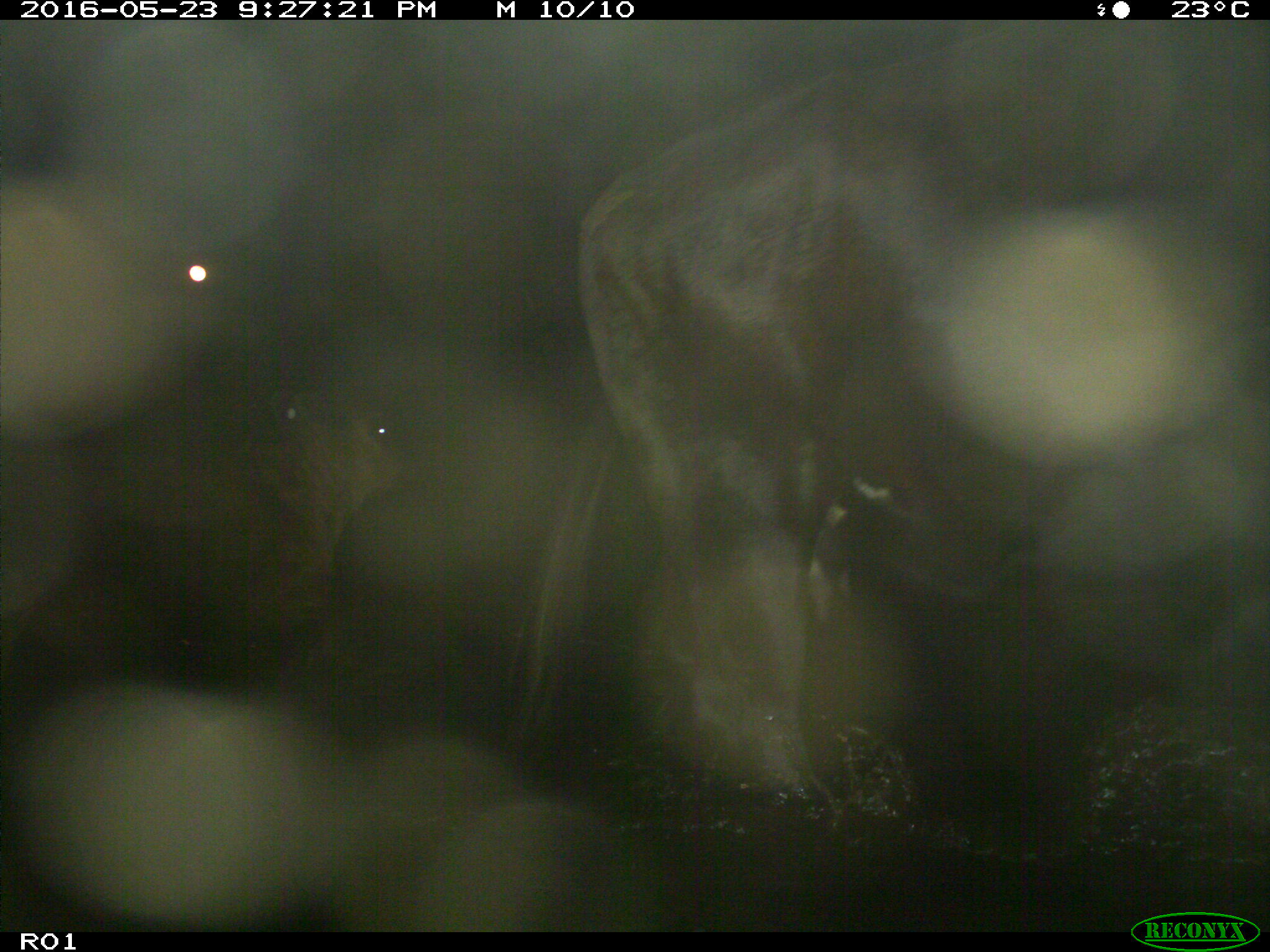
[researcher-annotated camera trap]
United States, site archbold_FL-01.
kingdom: Animalia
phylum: Chordata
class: Mammalia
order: Artiodactyla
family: Bovidae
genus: Bos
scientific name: Bos taurus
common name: domestic cow